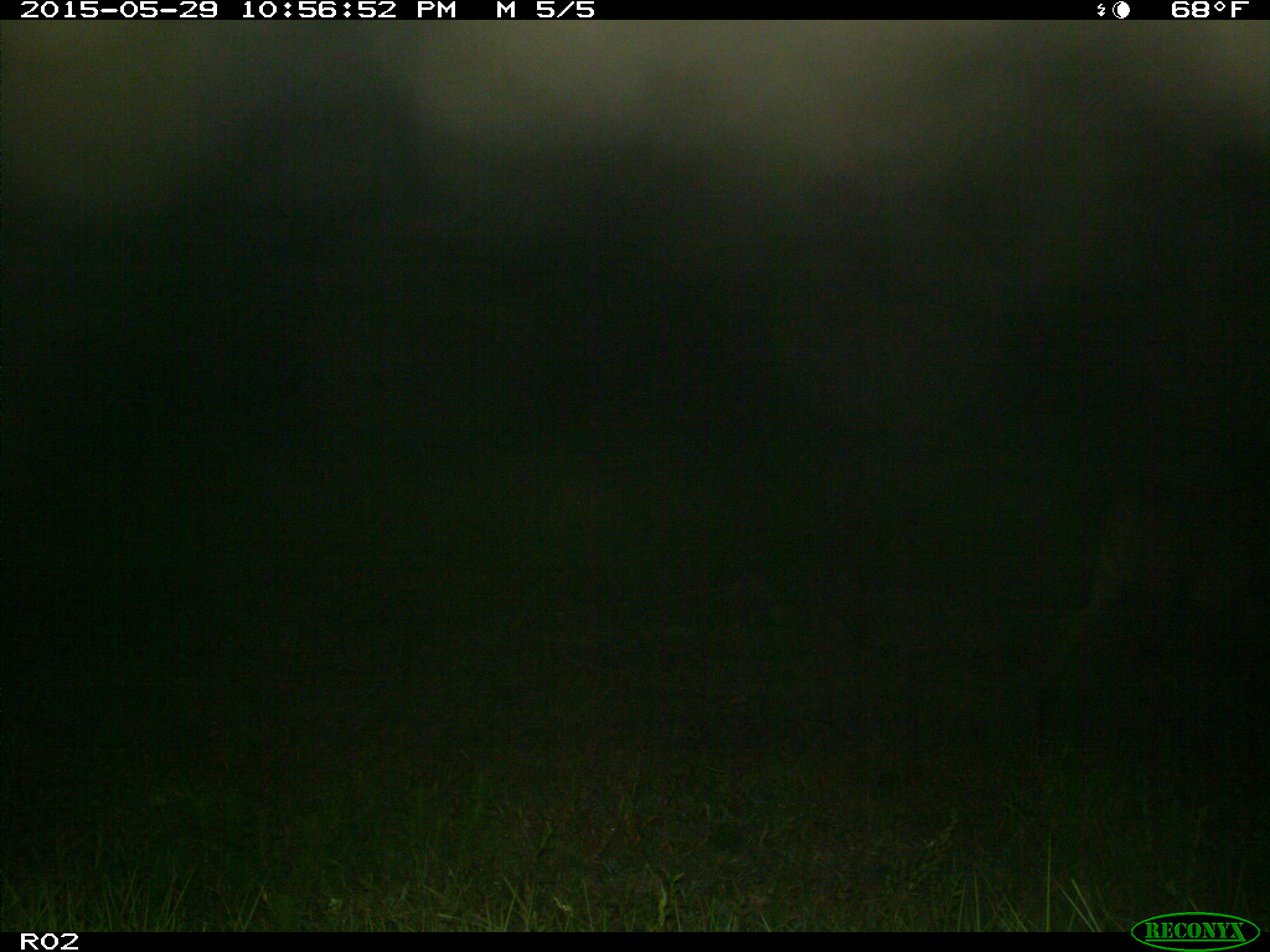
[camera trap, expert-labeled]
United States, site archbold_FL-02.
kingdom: Animalia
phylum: Chordata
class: Mammalia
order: Artiodactyla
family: Bovidae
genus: Bos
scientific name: Bos taurus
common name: domestic cow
Bos taurus (domestic cow).